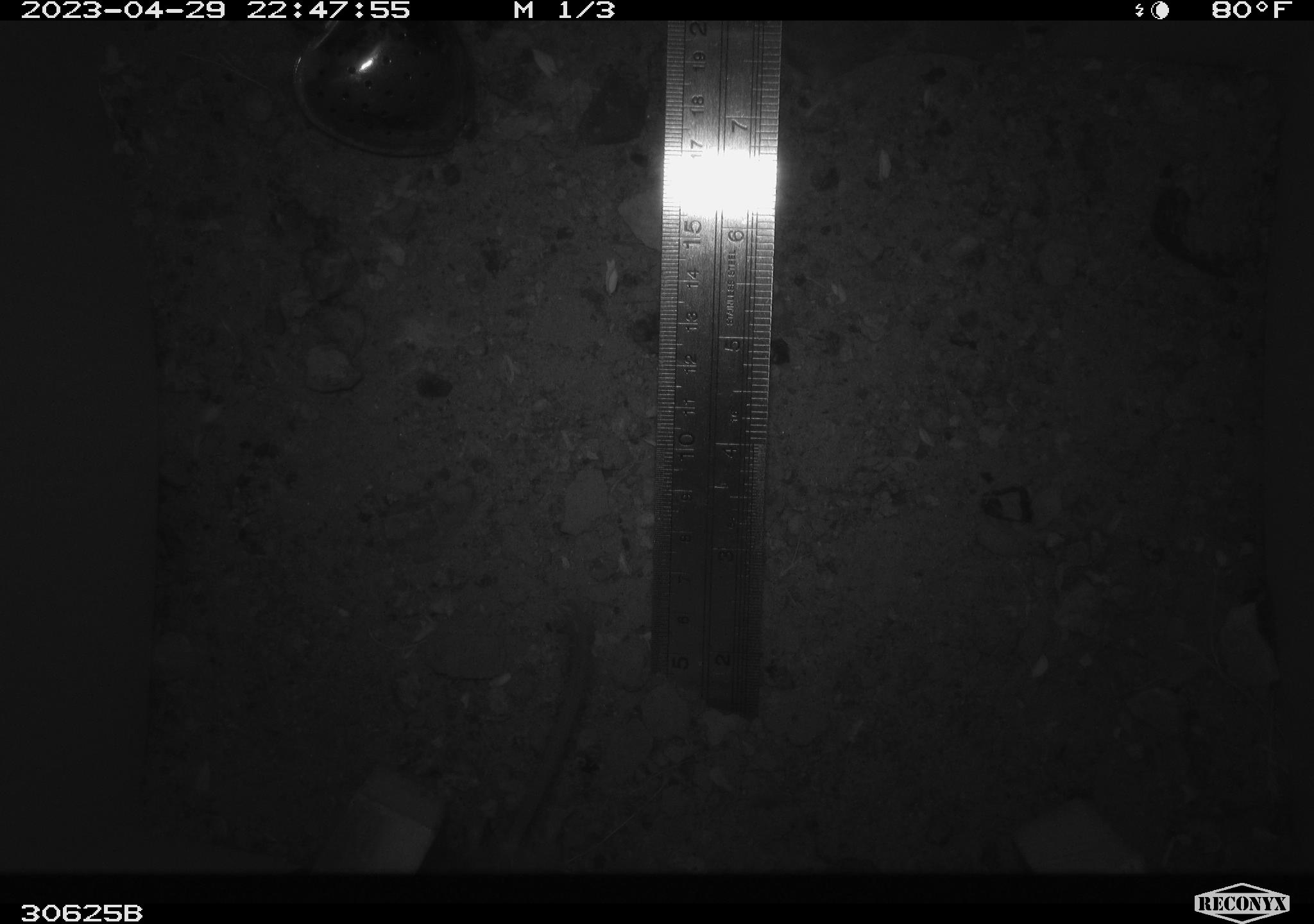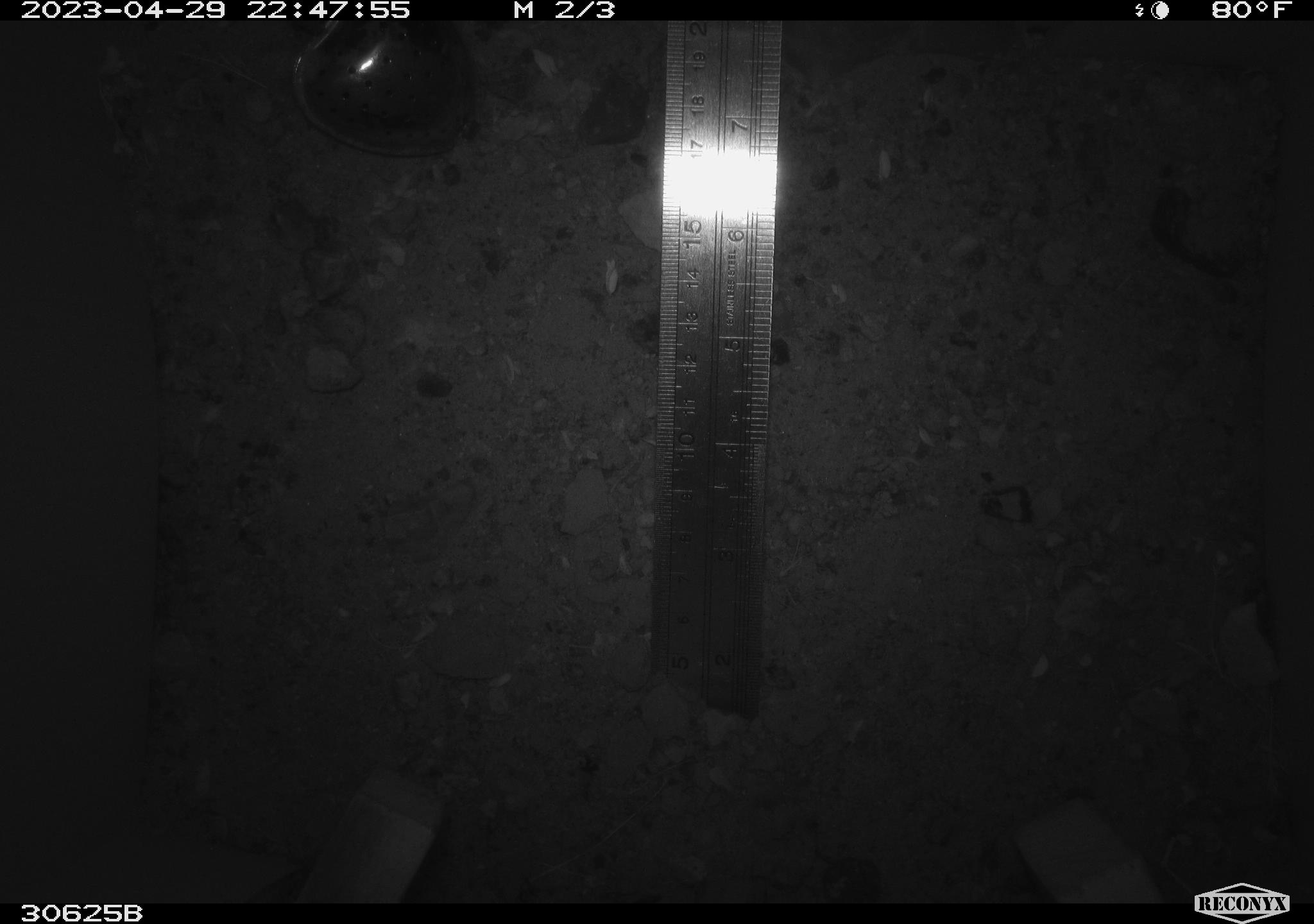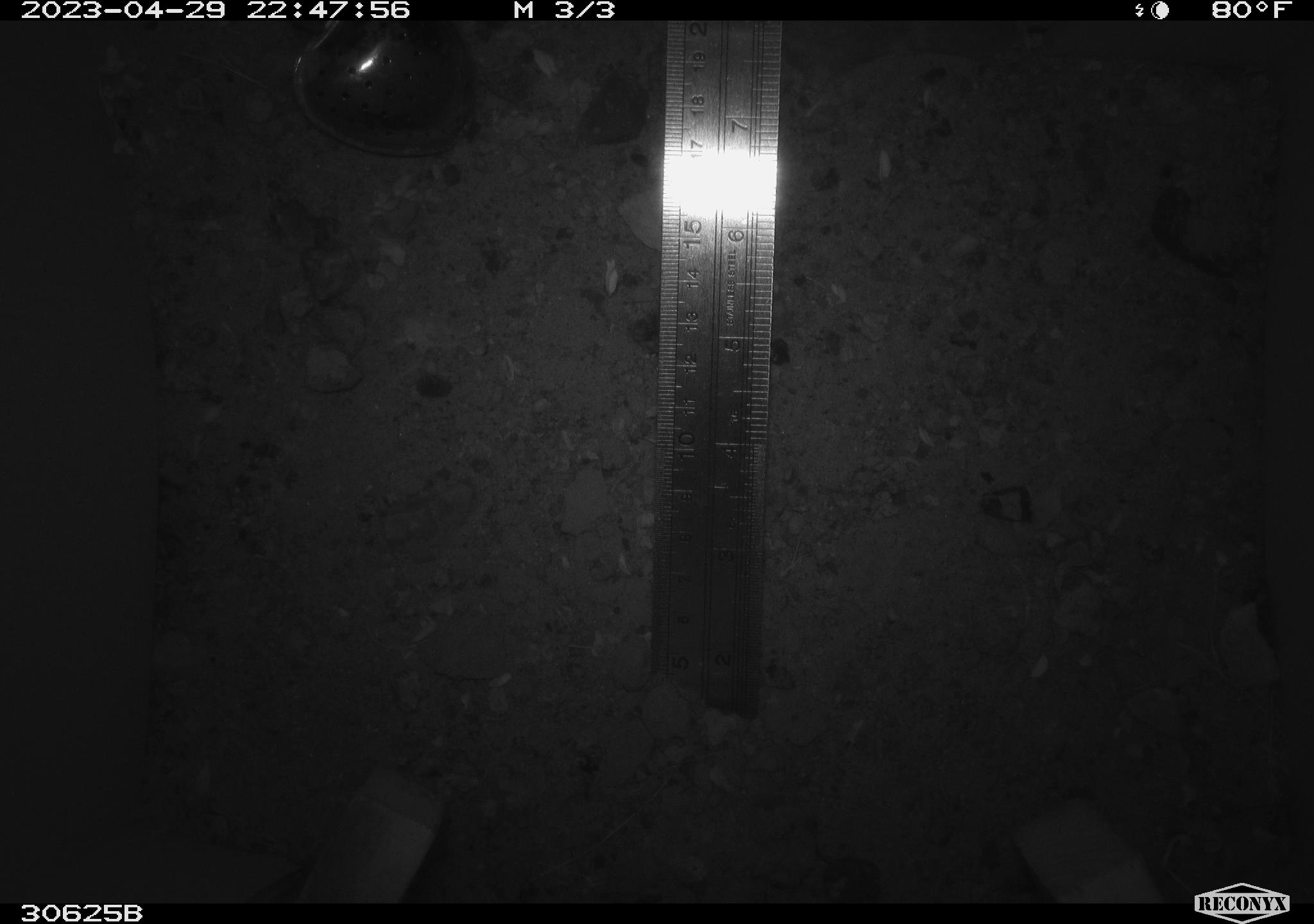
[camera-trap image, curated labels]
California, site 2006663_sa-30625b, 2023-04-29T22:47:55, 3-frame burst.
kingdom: Animalia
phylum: Chordata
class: Mammalia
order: Rodentia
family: Heteromyidae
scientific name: Heteromyidae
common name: kangaroo rats and pocket mice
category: heteromyidae family